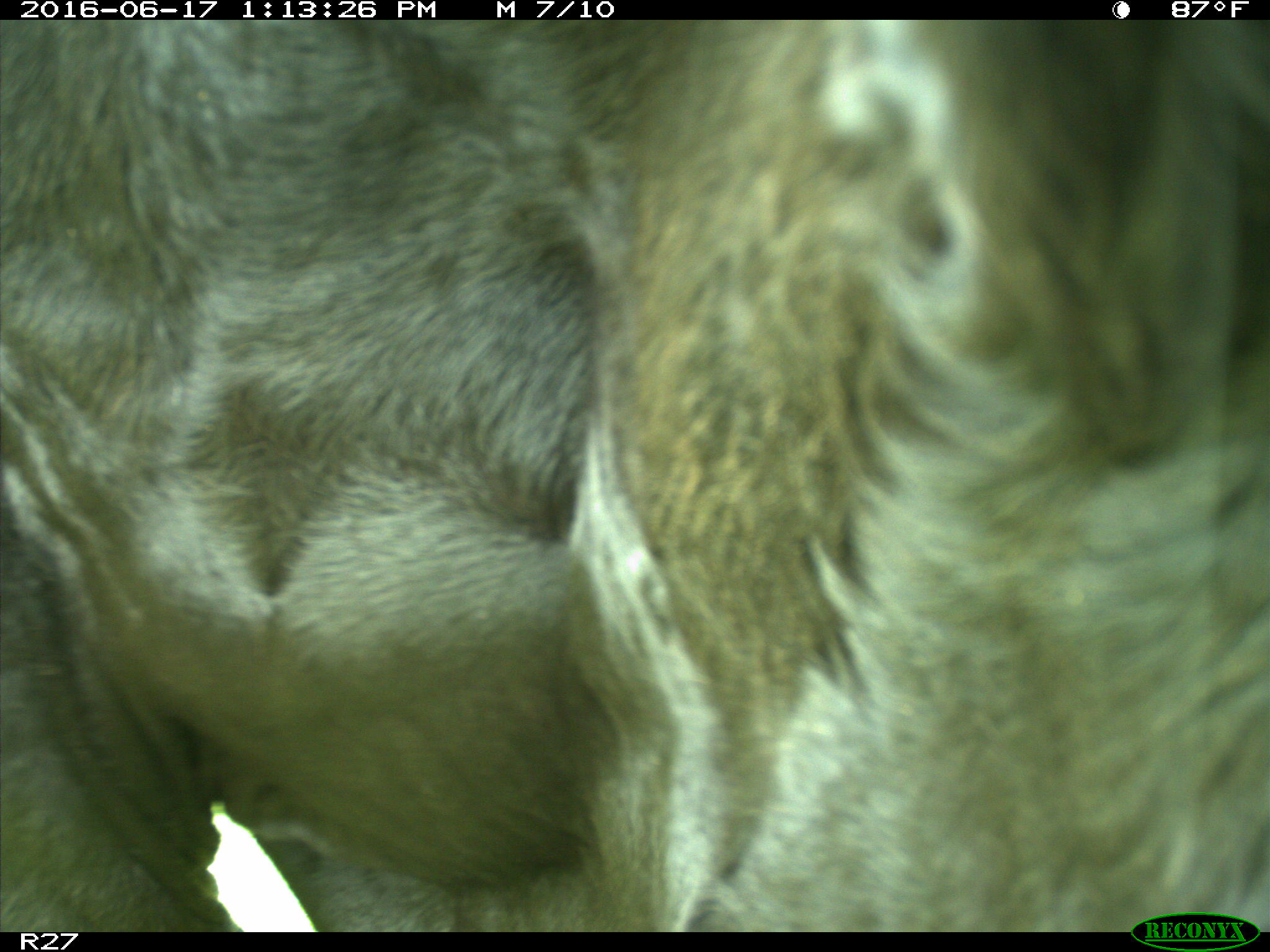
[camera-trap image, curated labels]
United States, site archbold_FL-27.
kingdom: Animalia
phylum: Chordata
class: Mammalia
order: Artiodactyla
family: Bovidae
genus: Bos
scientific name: Bos taurus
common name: domestic cow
Bos taurus (domestic cow).